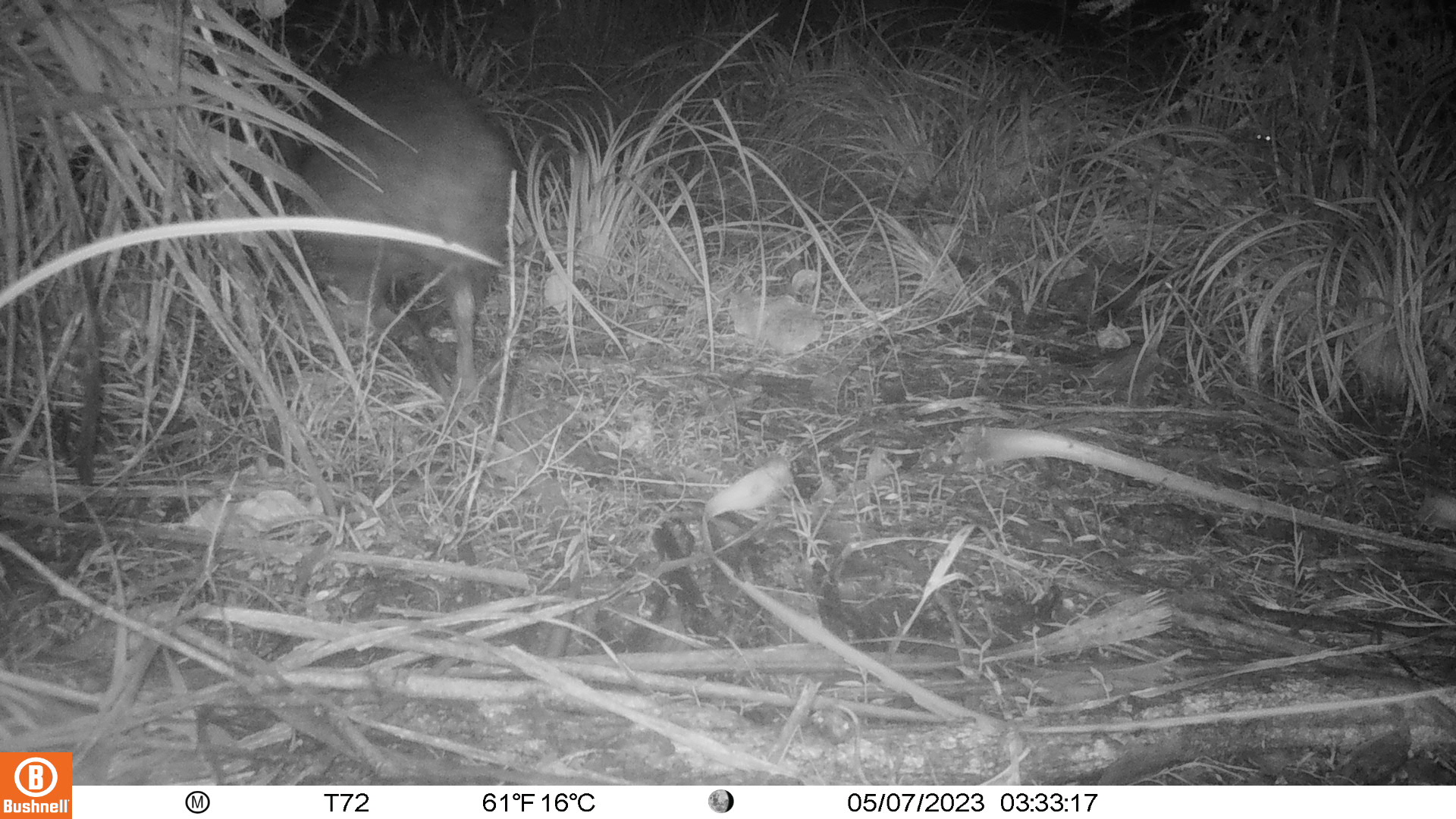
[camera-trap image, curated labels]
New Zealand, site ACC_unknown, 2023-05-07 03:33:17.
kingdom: Animalia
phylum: Chordata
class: Aves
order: Apterygiformes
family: Apterygidae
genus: Apteryx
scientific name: Apteryx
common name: kiwi